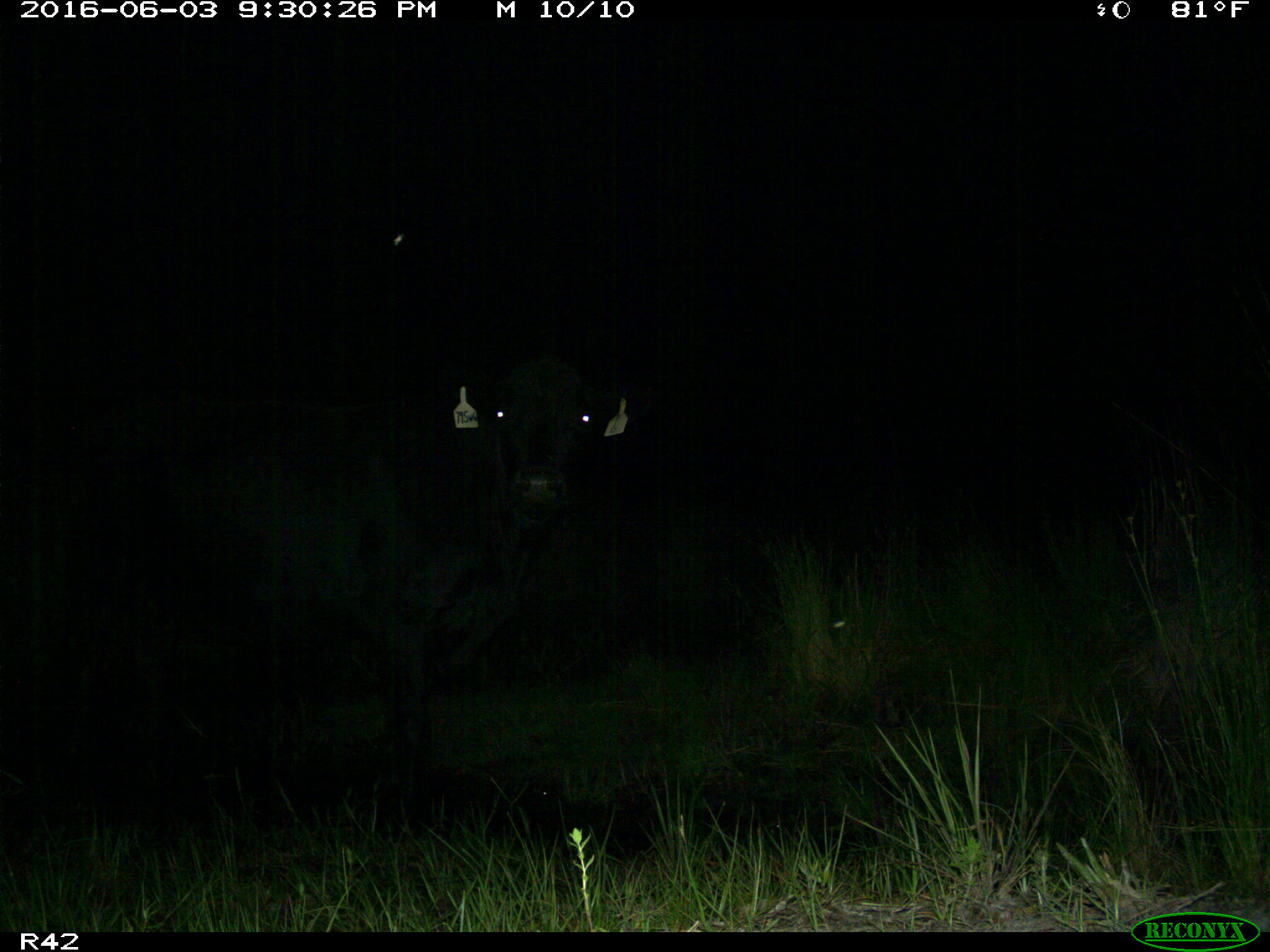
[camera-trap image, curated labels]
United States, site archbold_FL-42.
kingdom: Animalia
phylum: Chordata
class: Mammalia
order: Artiodactyla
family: Bovidae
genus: Bos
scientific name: Bos taurus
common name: domestic cow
Bos taurus (domestic cow).